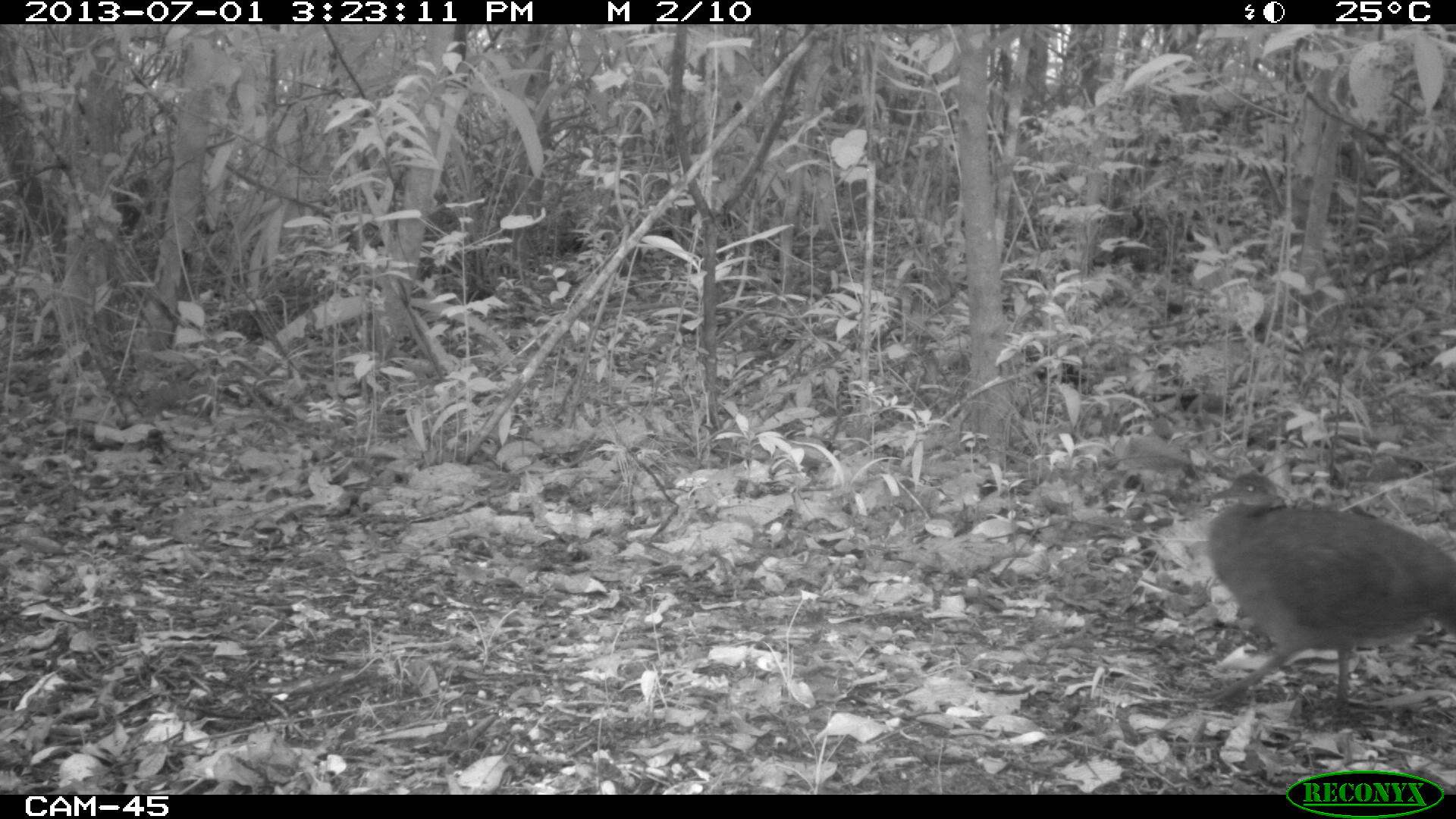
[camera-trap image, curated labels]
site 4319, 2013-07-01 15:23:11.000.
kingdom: Animalia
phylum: Chordata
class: Aves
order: Tinamiformes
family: Tinamidae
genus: Tinamus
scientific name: Tinamus major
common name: great tinamou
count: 1